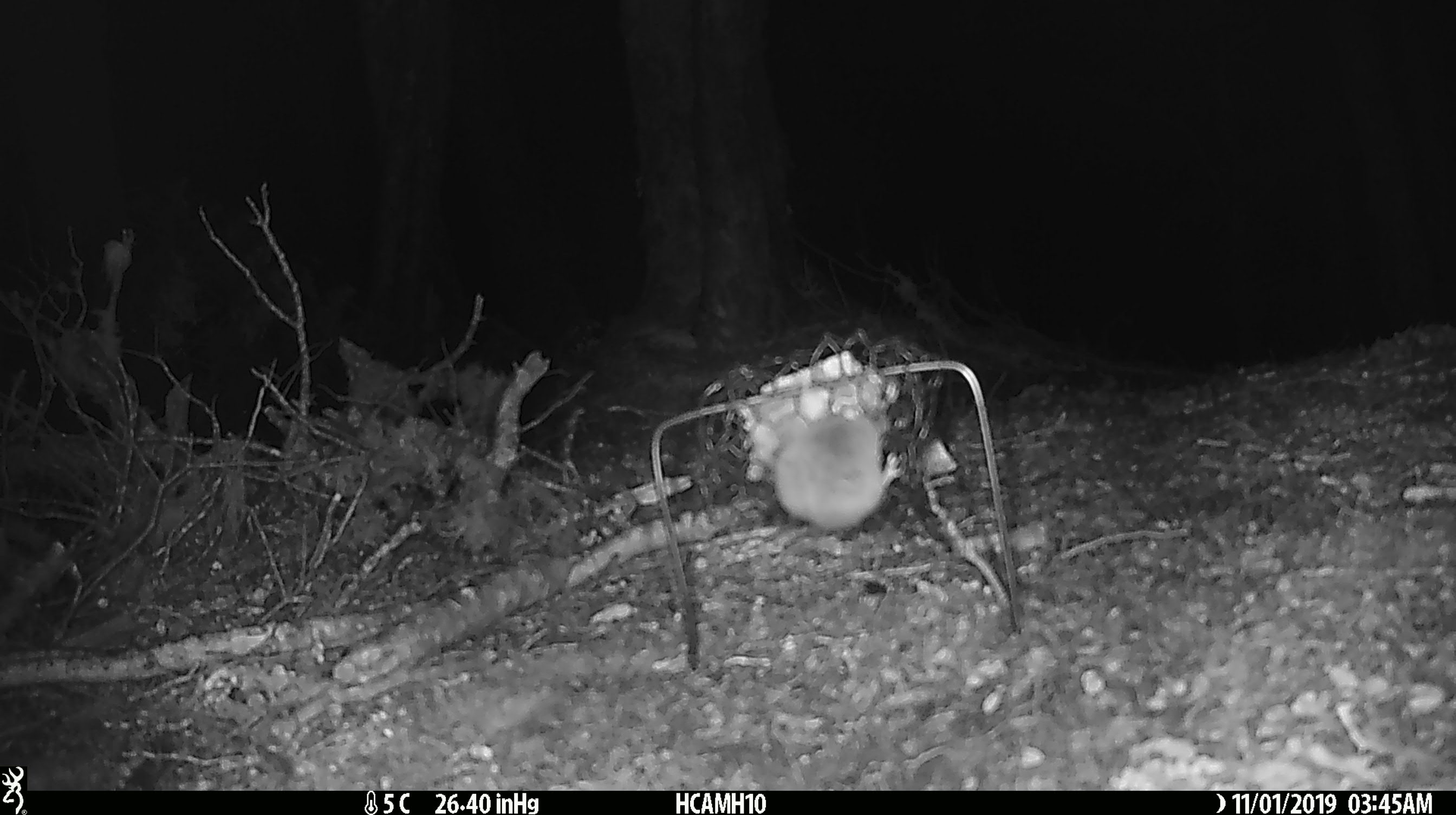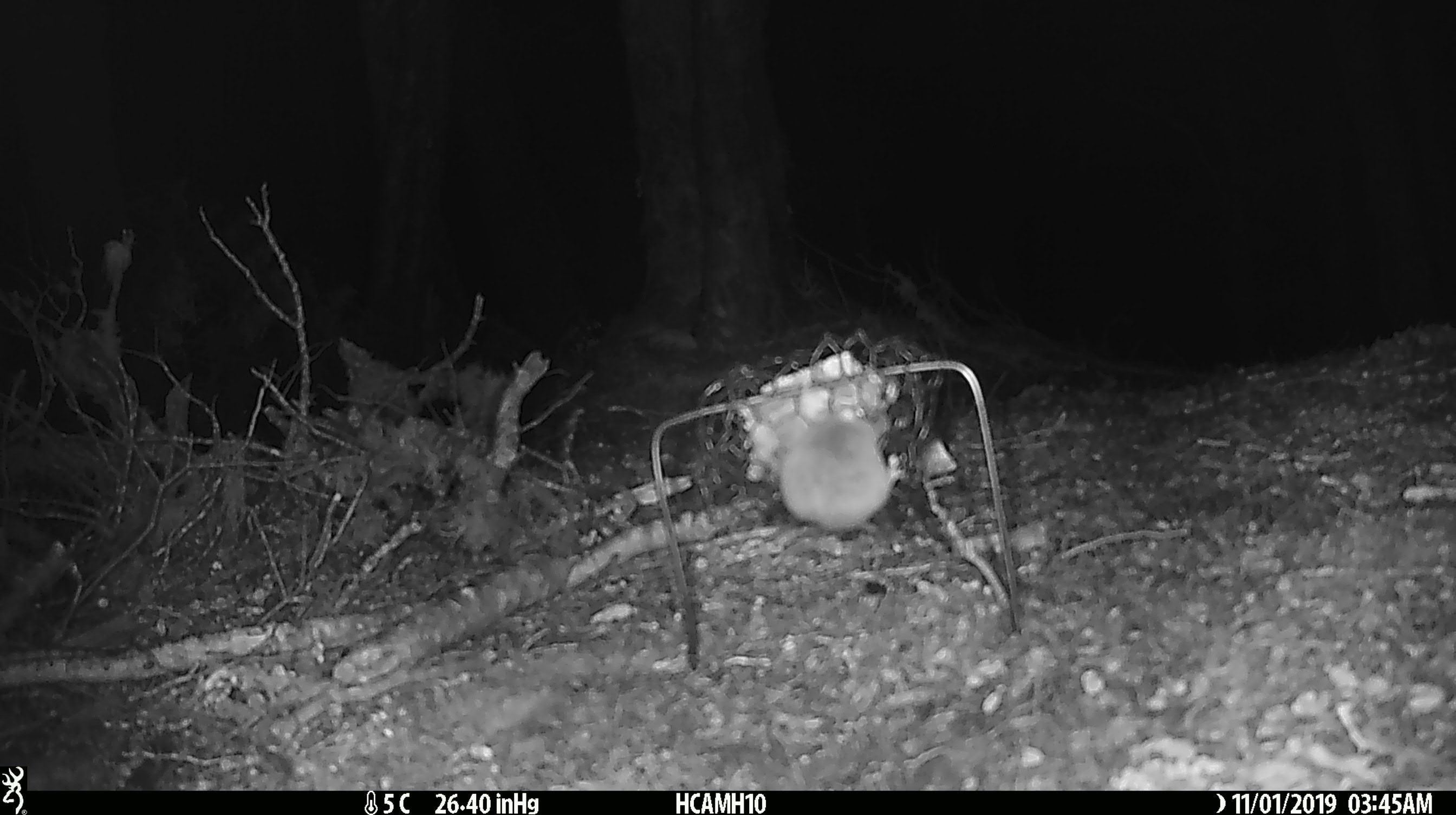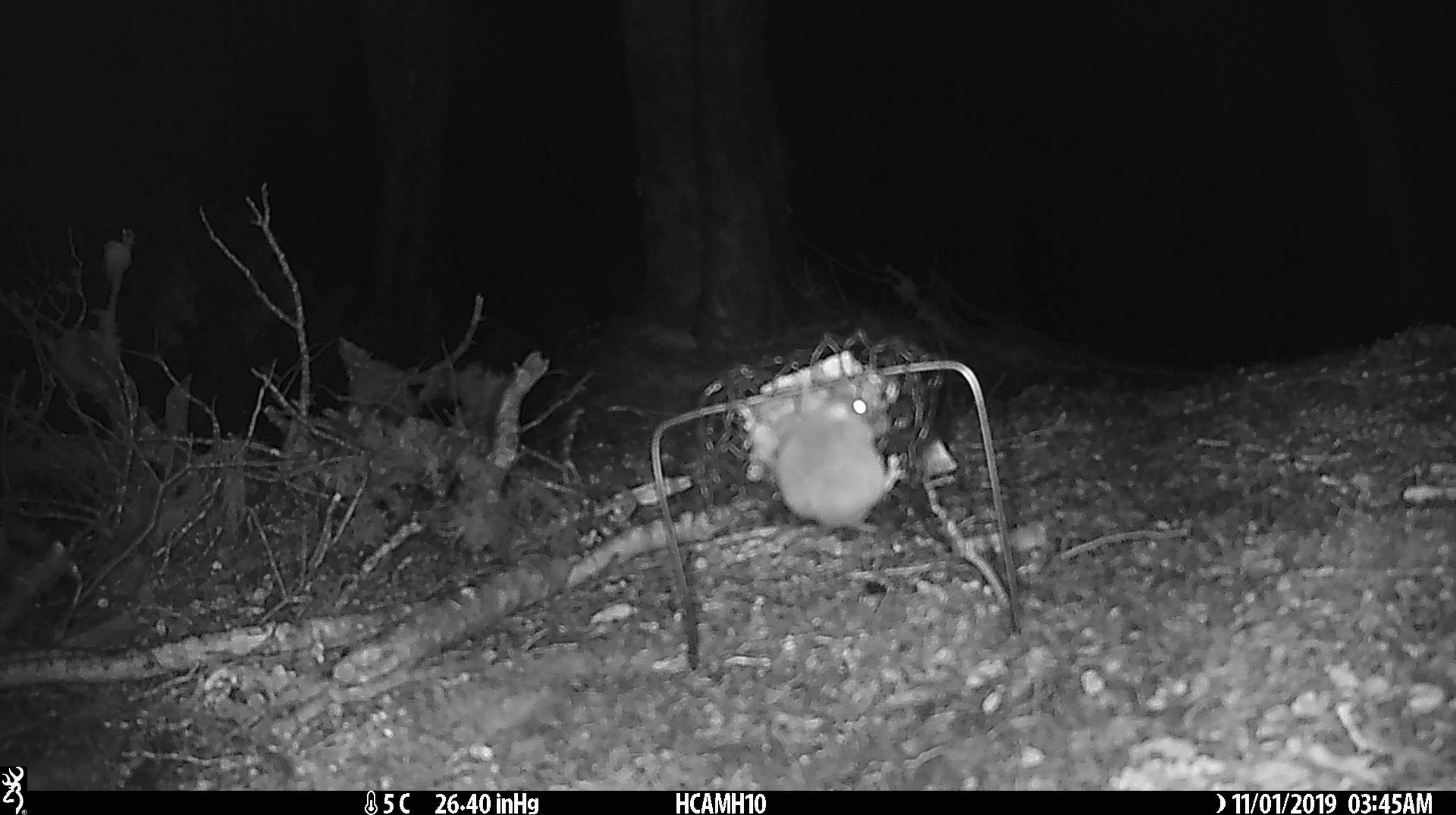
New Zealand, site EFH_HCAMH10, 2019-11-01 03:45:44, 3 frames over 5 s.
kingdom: Animalia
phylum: Chordata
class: Mammalia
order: Rodentia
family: Muridae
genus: Mus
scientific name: Mus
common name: mouse